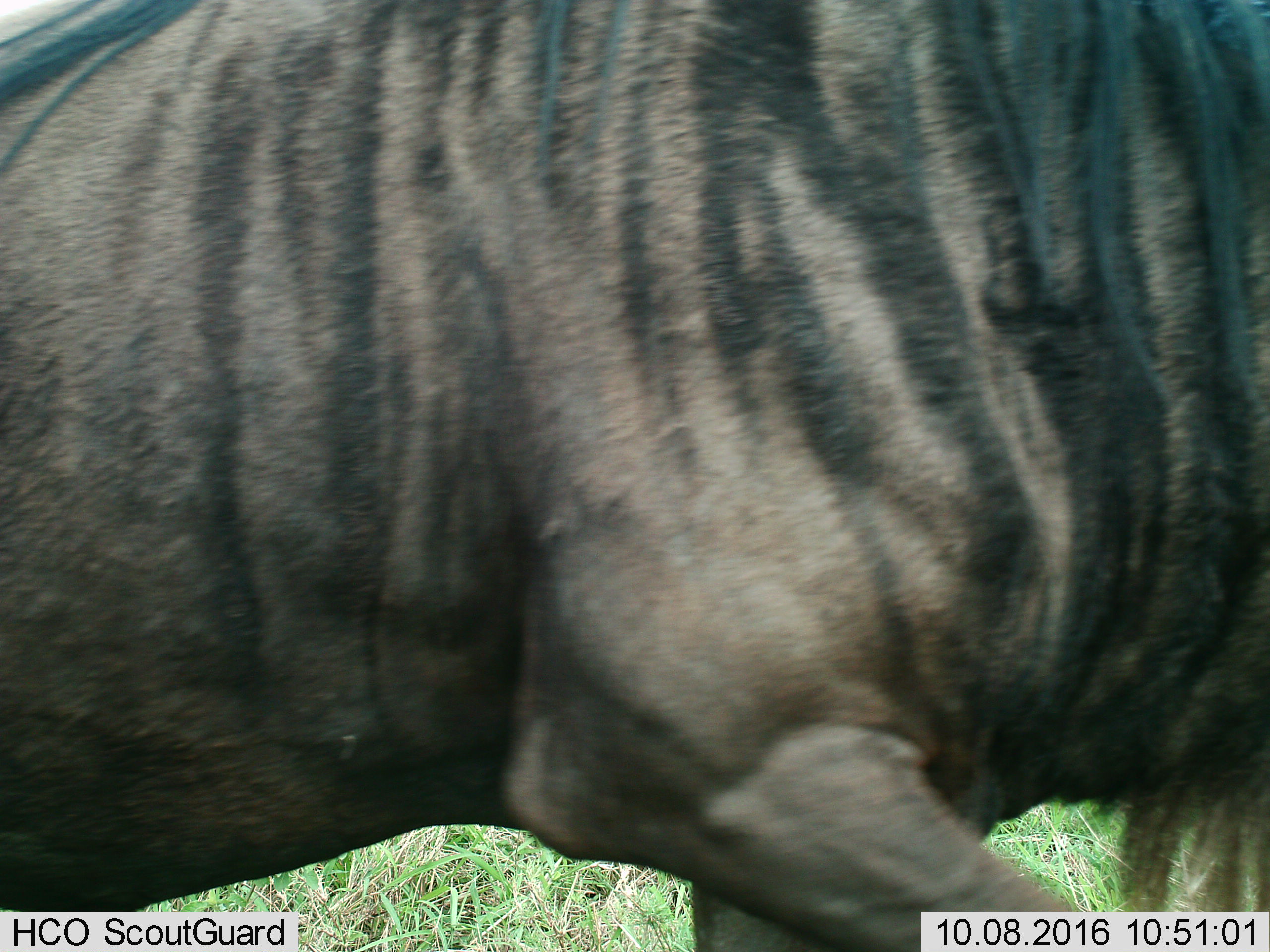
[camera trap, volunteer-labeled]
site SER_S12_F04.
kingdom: Animalia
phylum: Chordata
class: Mammalia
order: Artiodactyla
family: Bovidae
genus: Connochaetes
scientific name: Connochaetes taurinus taurinus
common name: blue wildebeest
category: wildebeestblue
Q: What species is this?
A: Wildebeestblue (blue wildebeest) (Connochaetes taurinus taurinus).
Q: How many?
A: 1.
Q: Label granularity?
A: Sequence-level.